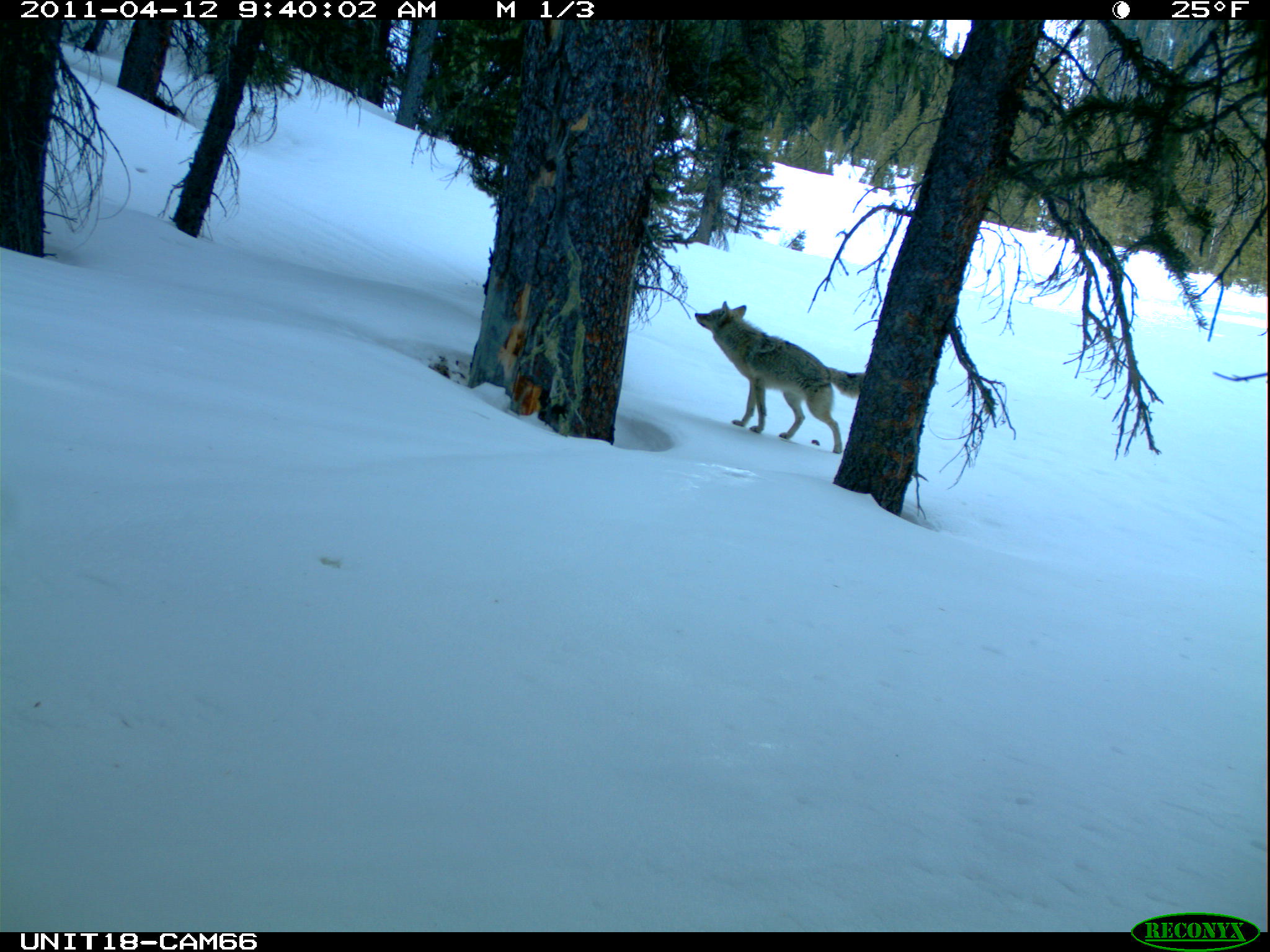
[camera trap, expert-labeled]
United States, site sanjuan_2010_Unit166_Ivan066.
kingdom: Animalia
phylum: Chordata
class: Mammalia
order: Carnivora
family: Canidae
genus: Canis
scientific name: Canis latrans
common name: coyote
Canis latrans (coyote).